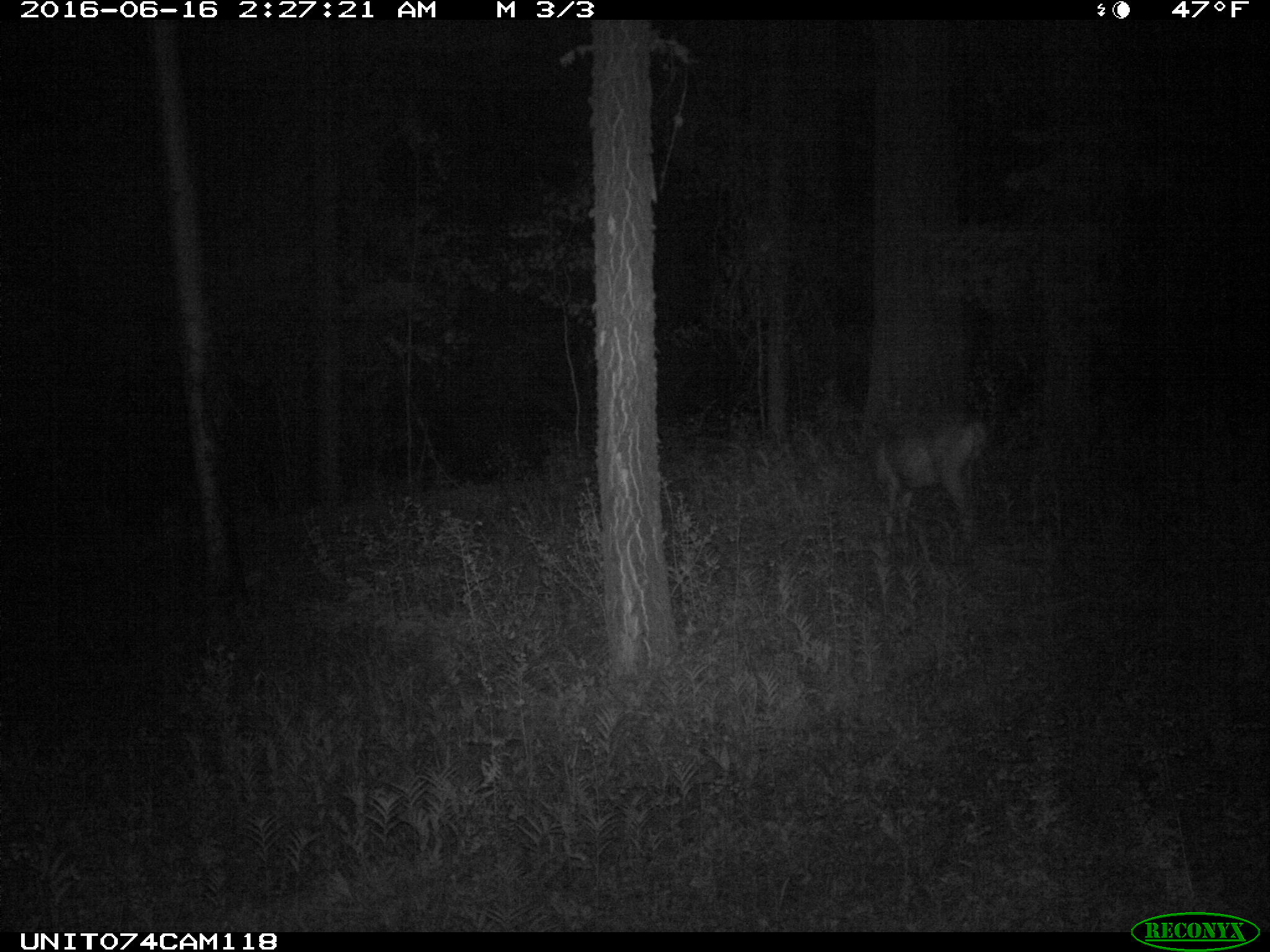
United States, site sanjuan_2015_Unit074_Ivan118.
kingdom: Animalia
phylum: Chordata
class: Mammalia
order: Artiodactyla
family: Cervidae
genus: Odocoileus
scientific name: Odocoileus hemionus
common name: mule deer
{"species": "Odocoileus hemionus (mule deer)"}